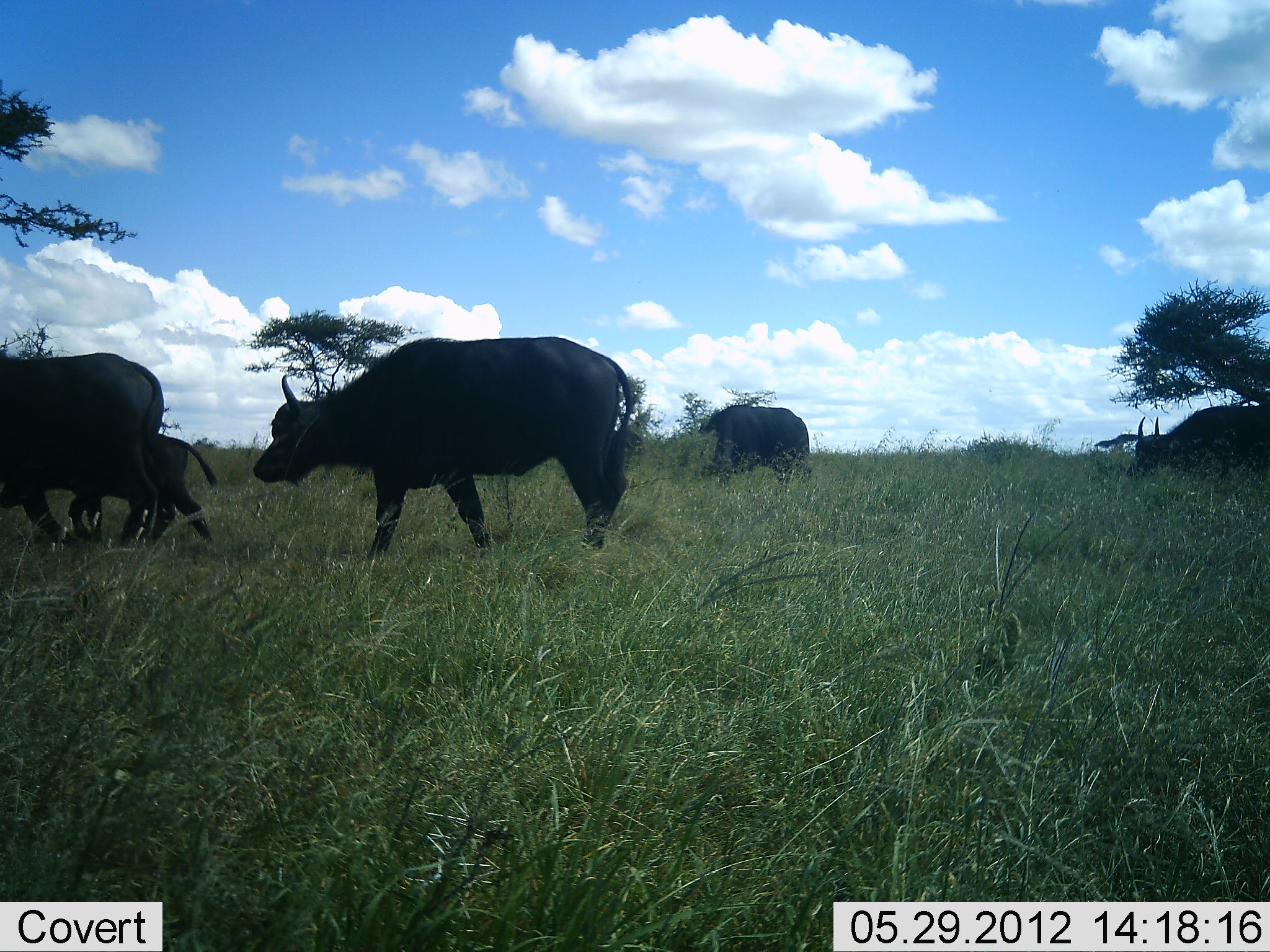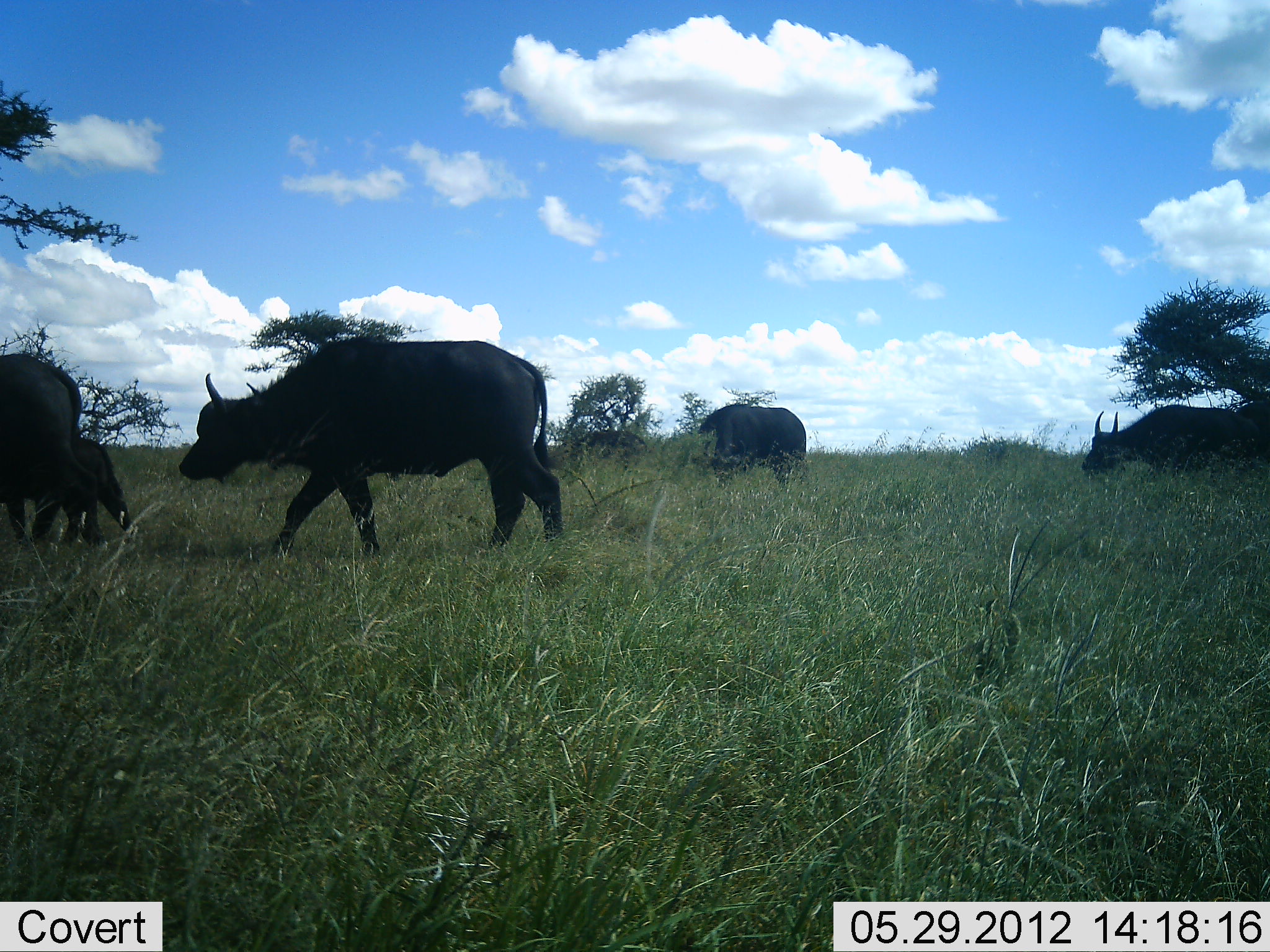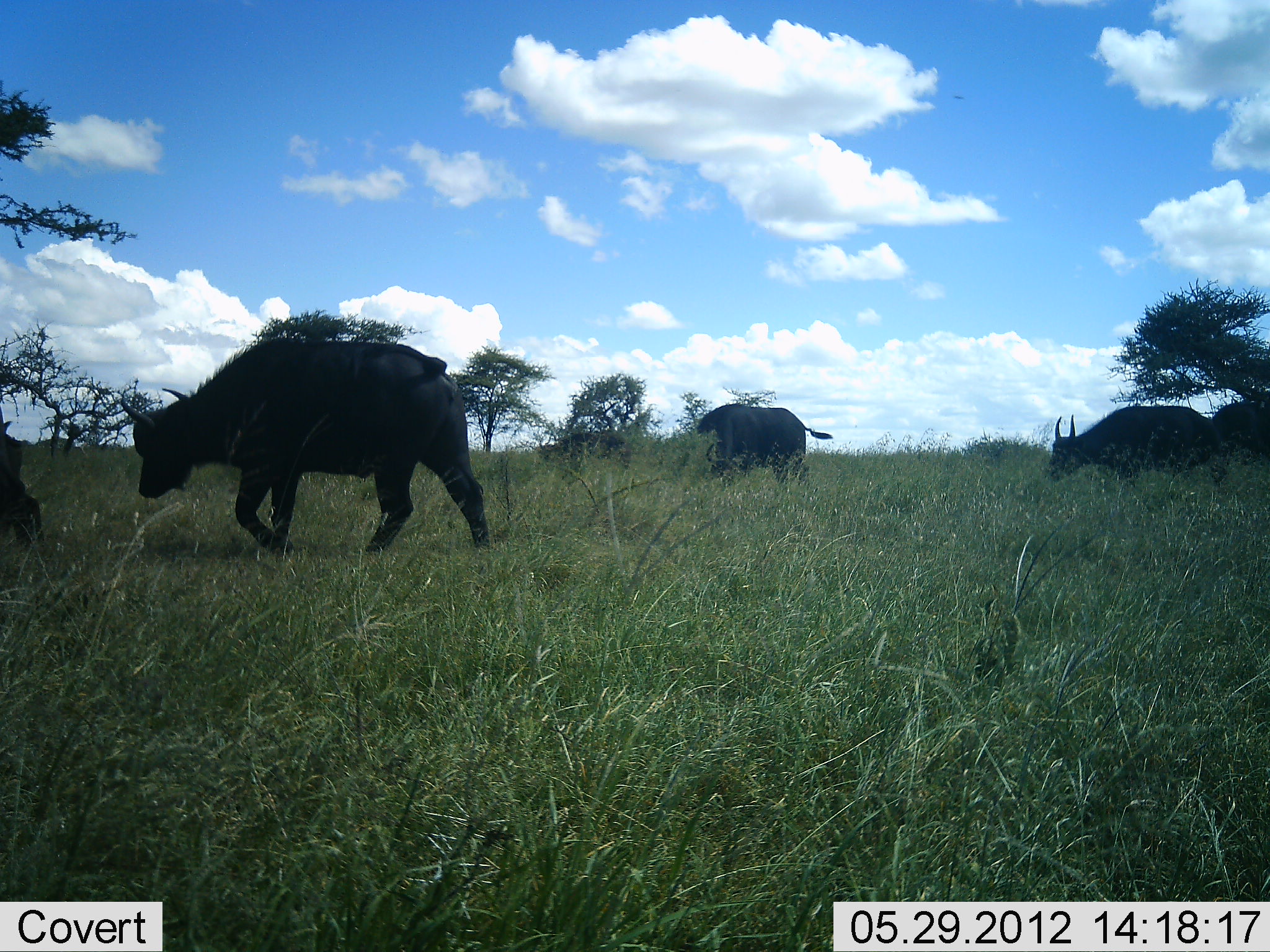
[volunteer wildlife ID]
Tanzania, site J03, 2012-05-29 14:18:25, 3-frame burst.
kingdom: Animalia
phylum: Chordata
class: Mammalia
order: Artiodactyla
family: Bovidae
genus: Syncerus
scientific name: Syncerus caffer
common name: cape buffalo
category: buffalo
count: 6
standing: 10%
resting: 0%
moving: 100%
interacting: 0%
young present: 100%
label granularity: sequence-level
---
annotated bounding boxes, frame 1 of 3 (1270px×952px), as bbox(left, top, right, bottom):
animal: bbox(252, 335, 636, 555); bbox(0, 351, 163, 553); bbox(45, 433, 221, 559); bbox(1124, 402, 1270, 487); bbox(695, 403, 814, 487)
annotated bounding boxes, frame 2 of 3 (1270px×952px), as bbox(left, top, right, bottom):
animal: bbox(176, 333, 564, 559); bbox(0, 354, 94, 547); bbox(1080, 397, 1266, 479); bbox(26, 433, 135, 547); bbox(687, 402, 809, 491); bbox(562, 428, 649, 479); bbox(1235, 402, 1270, 465)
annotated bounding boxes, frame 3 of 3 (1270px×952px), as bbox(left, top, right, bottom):
animal: bbox(118, 336, 494, 552); bbox(1046, 405, 1221, 485); bbox(680, 403, 834, 492); bbox(0, 408, 45, 555); bbox(1210, 397, 1268, 456)